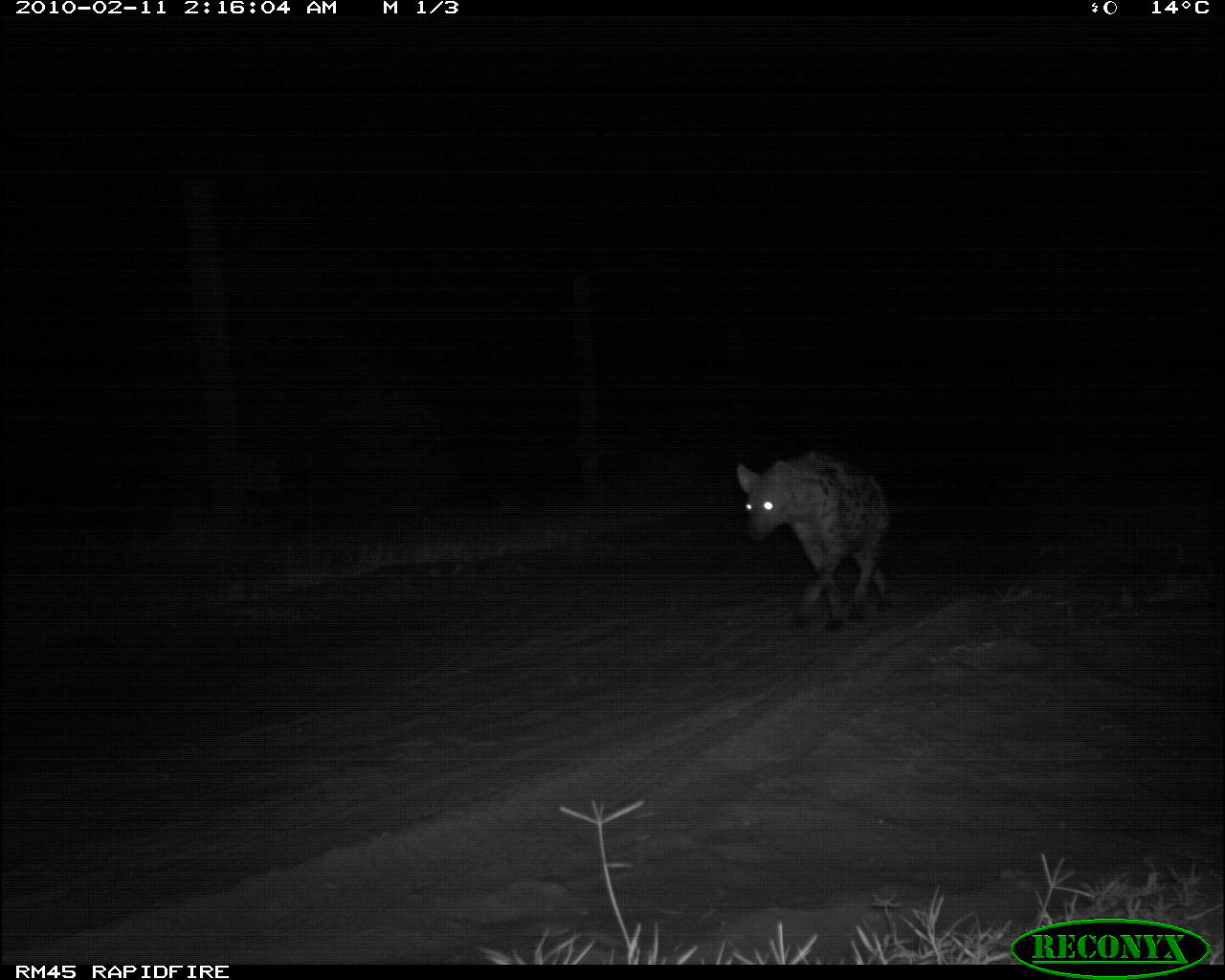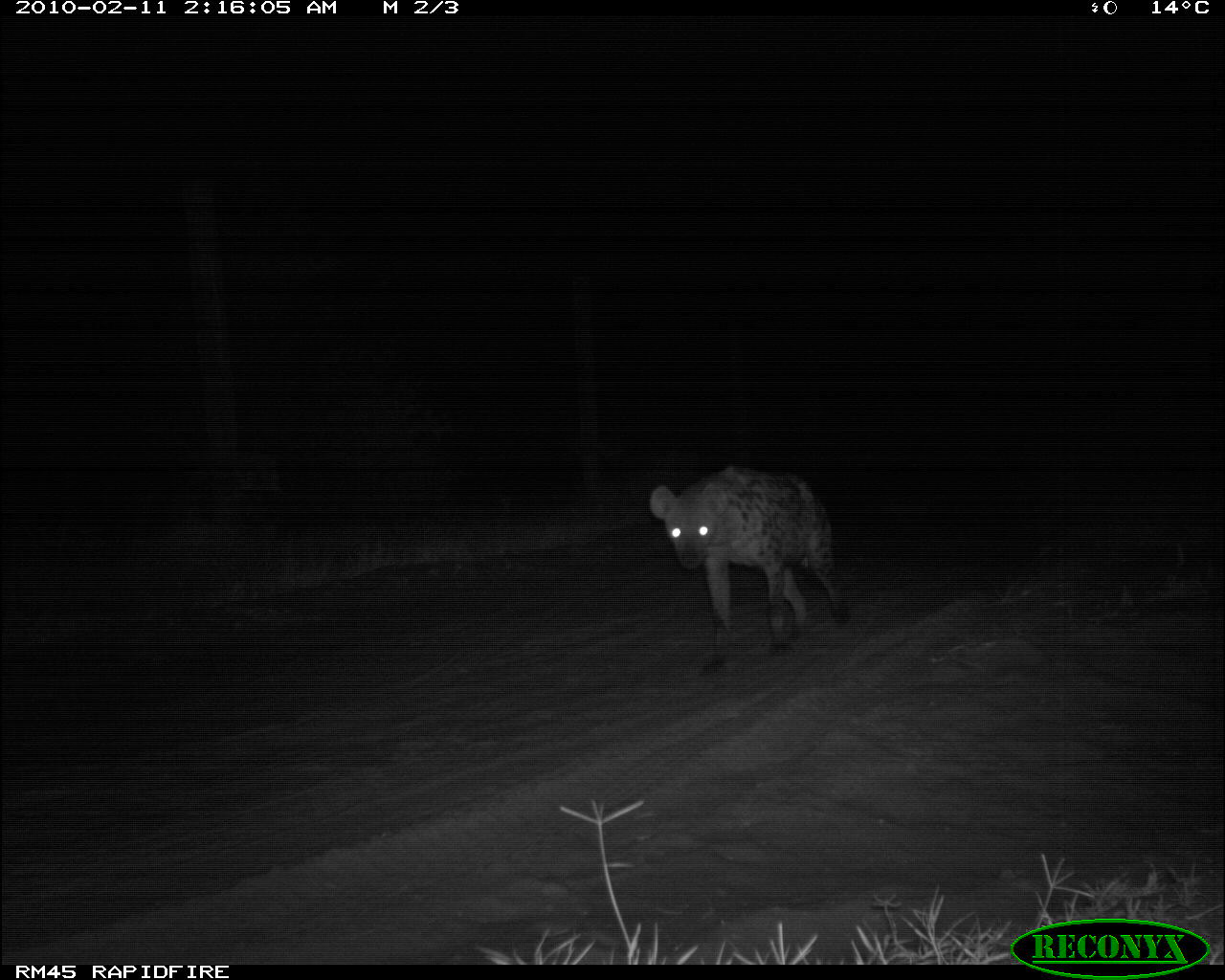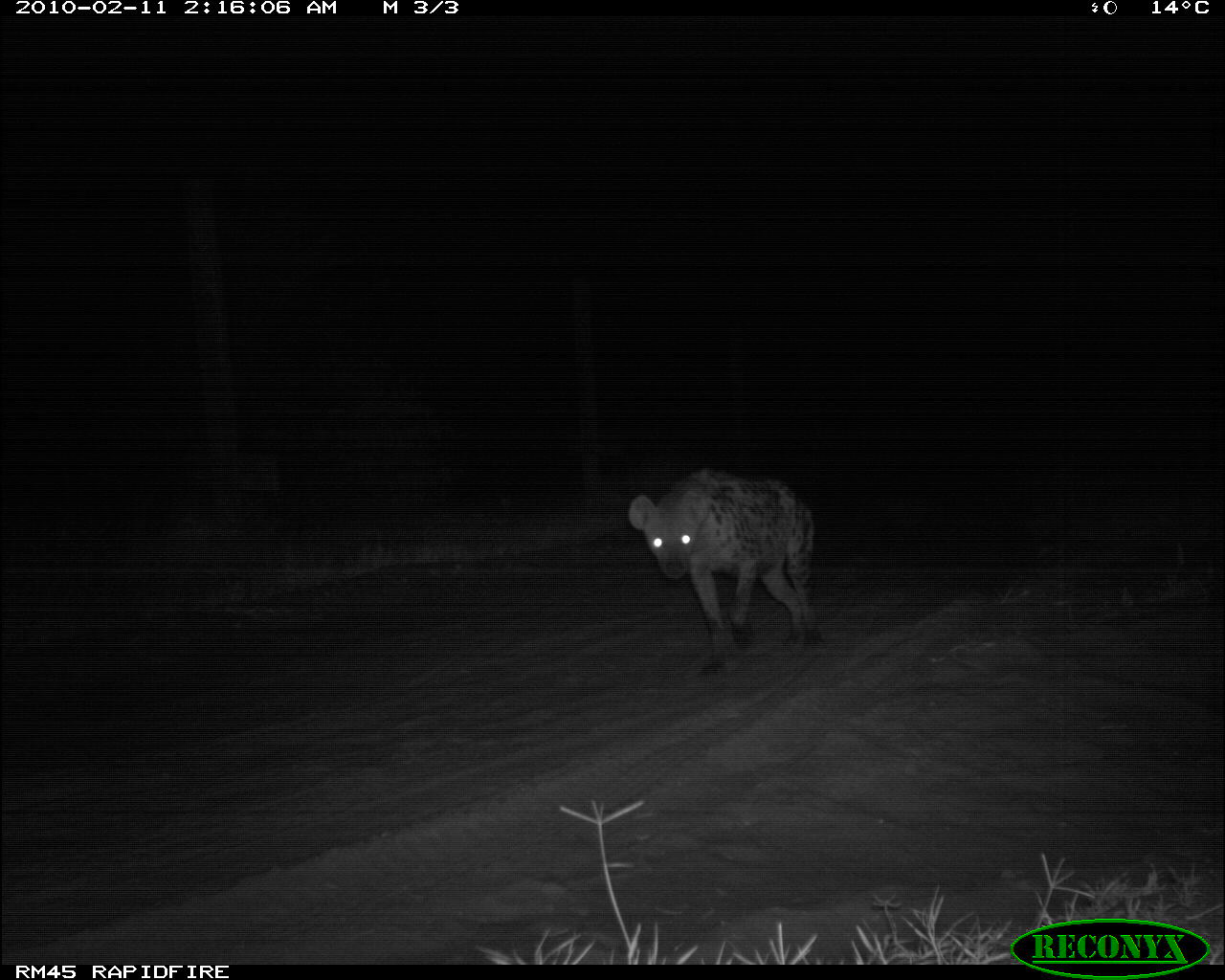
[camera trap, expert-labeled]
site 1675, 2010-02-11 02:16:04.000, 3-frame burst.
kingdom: Animalia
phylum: Chordata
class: Mammalia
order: Carnivora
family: Hyaenidae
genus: Crocuta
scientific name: Crocuta crocuta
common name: spotted hyena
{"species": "Crocuta crocuta (spotted hyena)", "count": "1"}